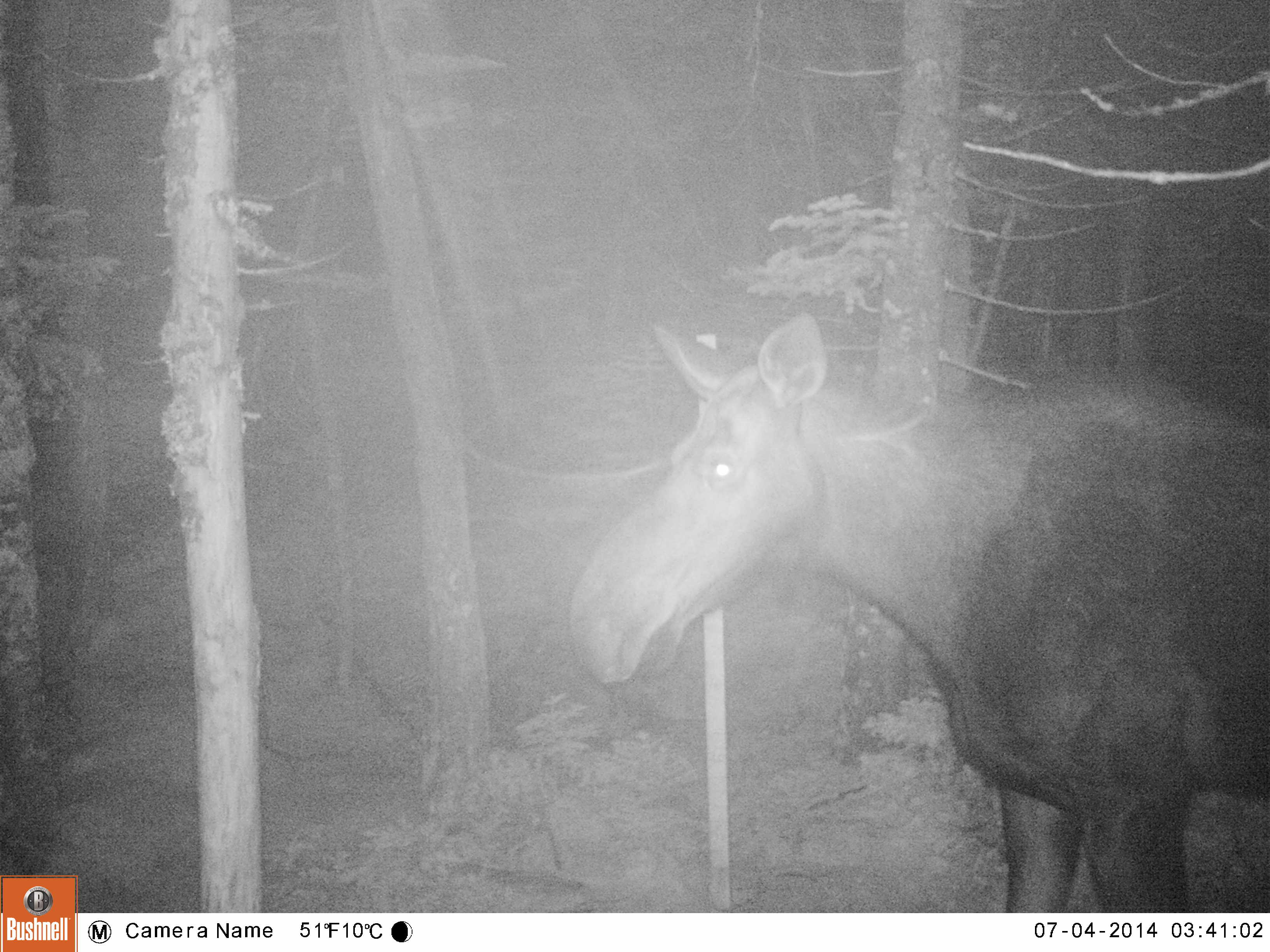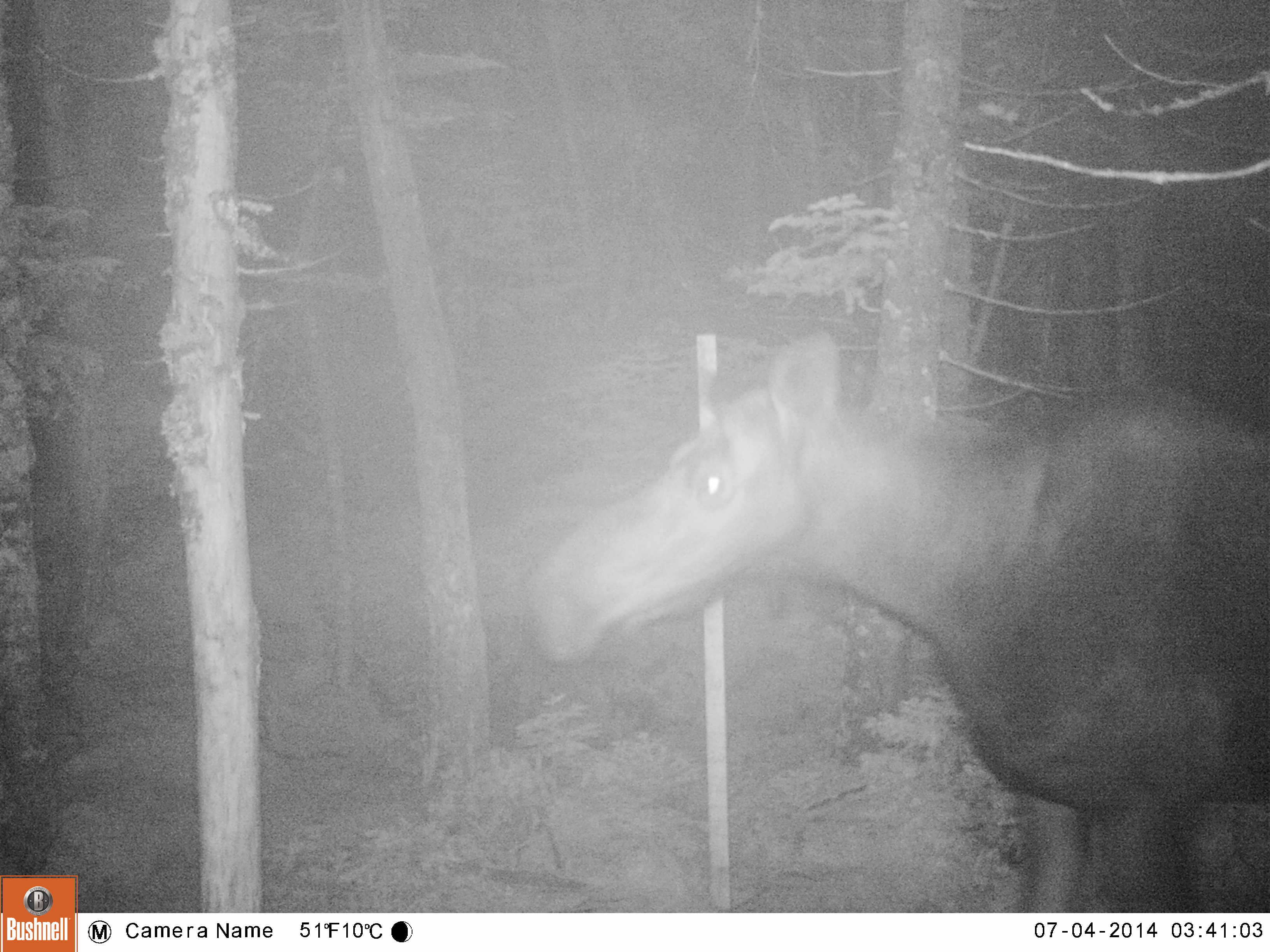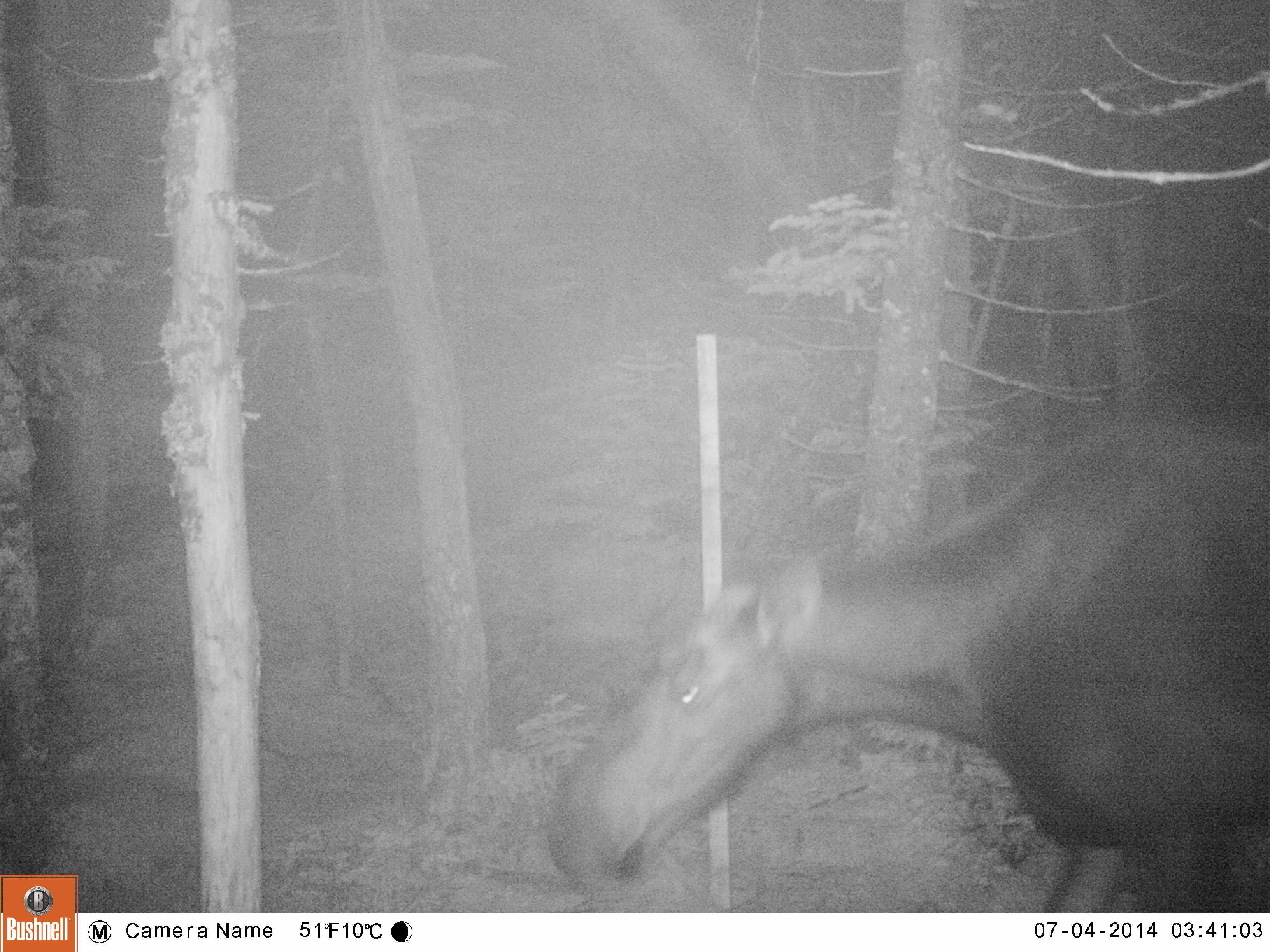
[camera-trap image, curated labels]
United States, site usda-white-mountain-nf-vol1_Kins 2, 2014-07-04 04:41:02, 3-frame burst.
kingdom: Animalia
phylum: Chordata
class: Mammalia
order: Artiodactyla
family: Cervidae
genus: Alces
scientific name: Alces alces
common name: moose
Moose (Alces alces).